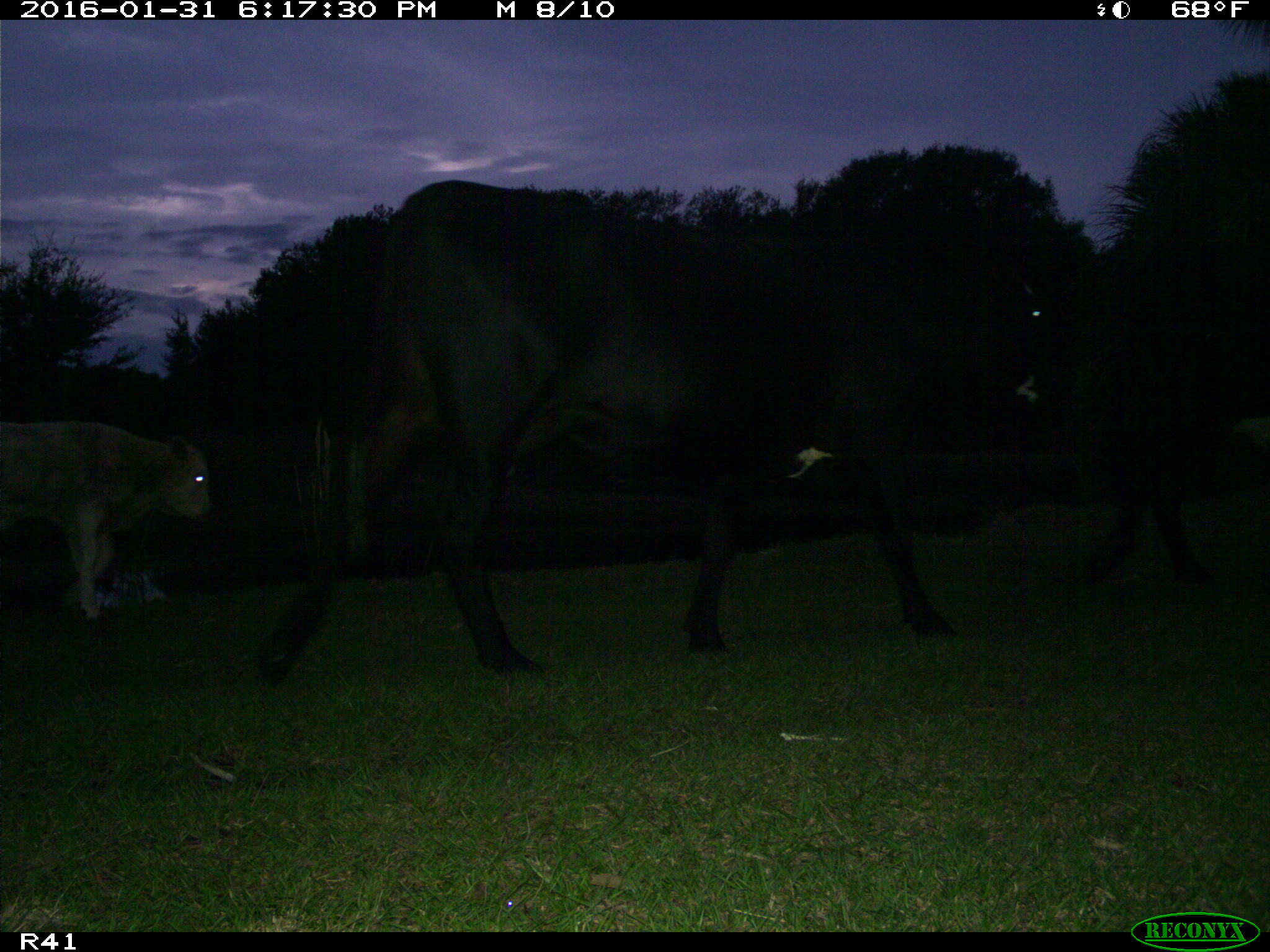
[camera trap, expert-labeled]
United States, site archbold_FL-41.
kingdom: Animalia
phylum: Chordata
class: Mammalia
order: Artiodactyla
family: Bovidae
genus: Bos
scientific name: Bos taurus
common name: domestic cow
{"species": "Bos taurus (domestic cow)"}